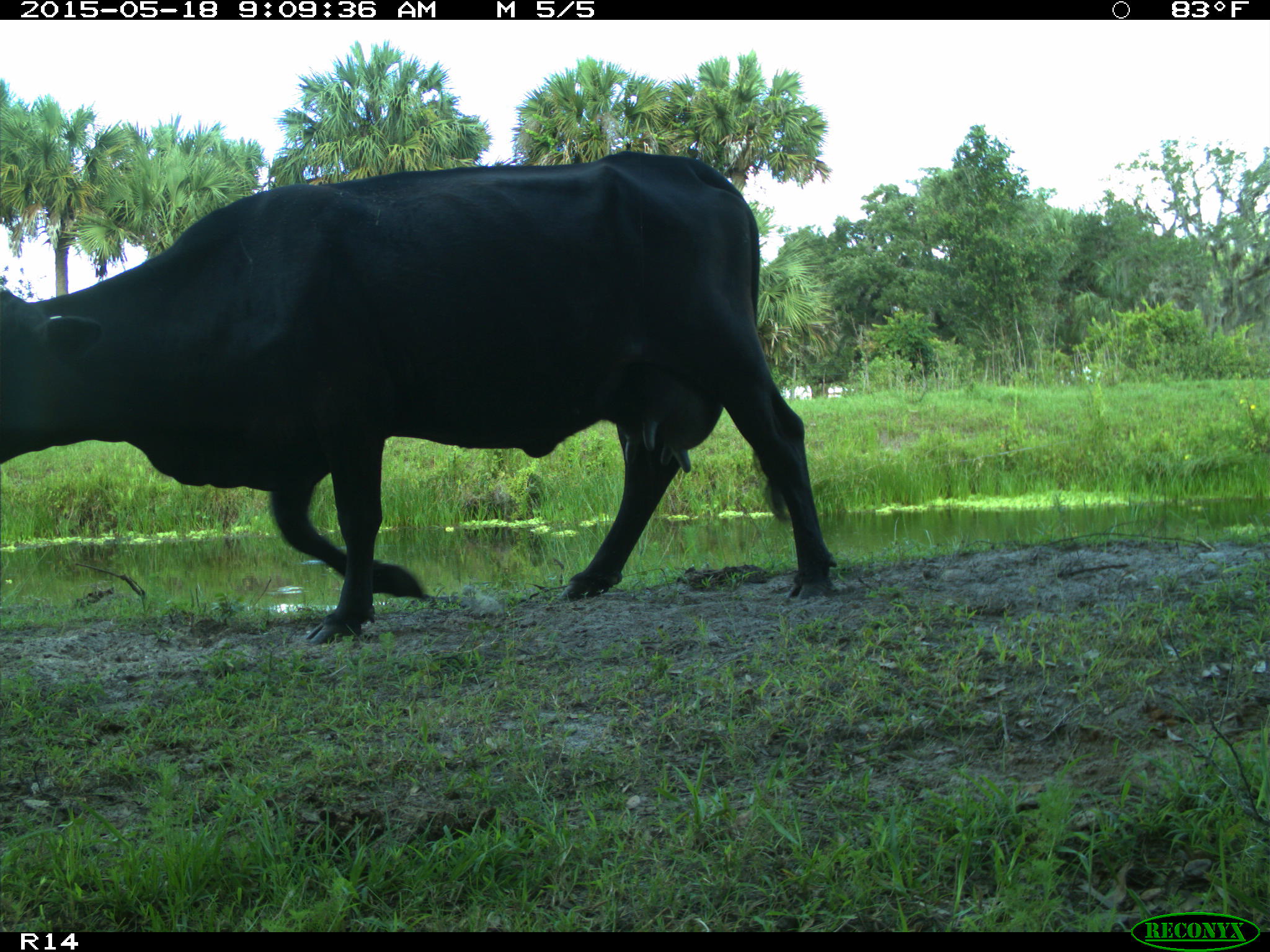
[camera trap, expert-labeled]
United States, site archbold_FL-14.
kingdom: Animalia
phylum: Chordata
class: Mammalia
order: Artiodactyla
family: Bovidae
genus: Bos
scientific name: Bos taurus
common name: domestic cow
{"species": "Bos taurus (domestic cow)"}